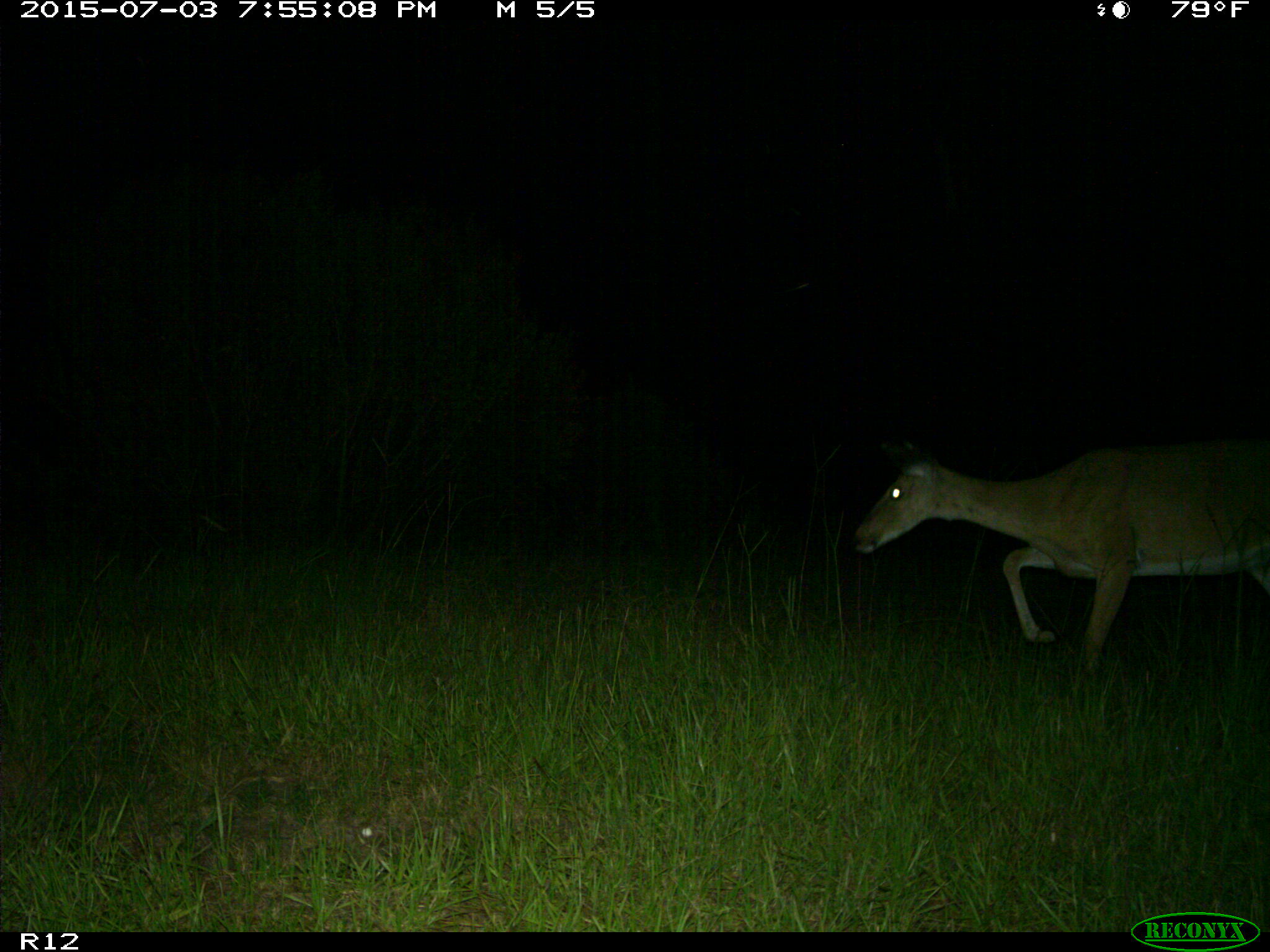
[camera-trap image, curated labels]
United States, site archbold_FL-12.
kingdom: Animalia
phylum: Chordata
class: Mammalia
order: Artiodactyla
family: Cervidae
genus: Odocoileus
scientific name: Odocoileus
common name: deer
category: unidentified deer